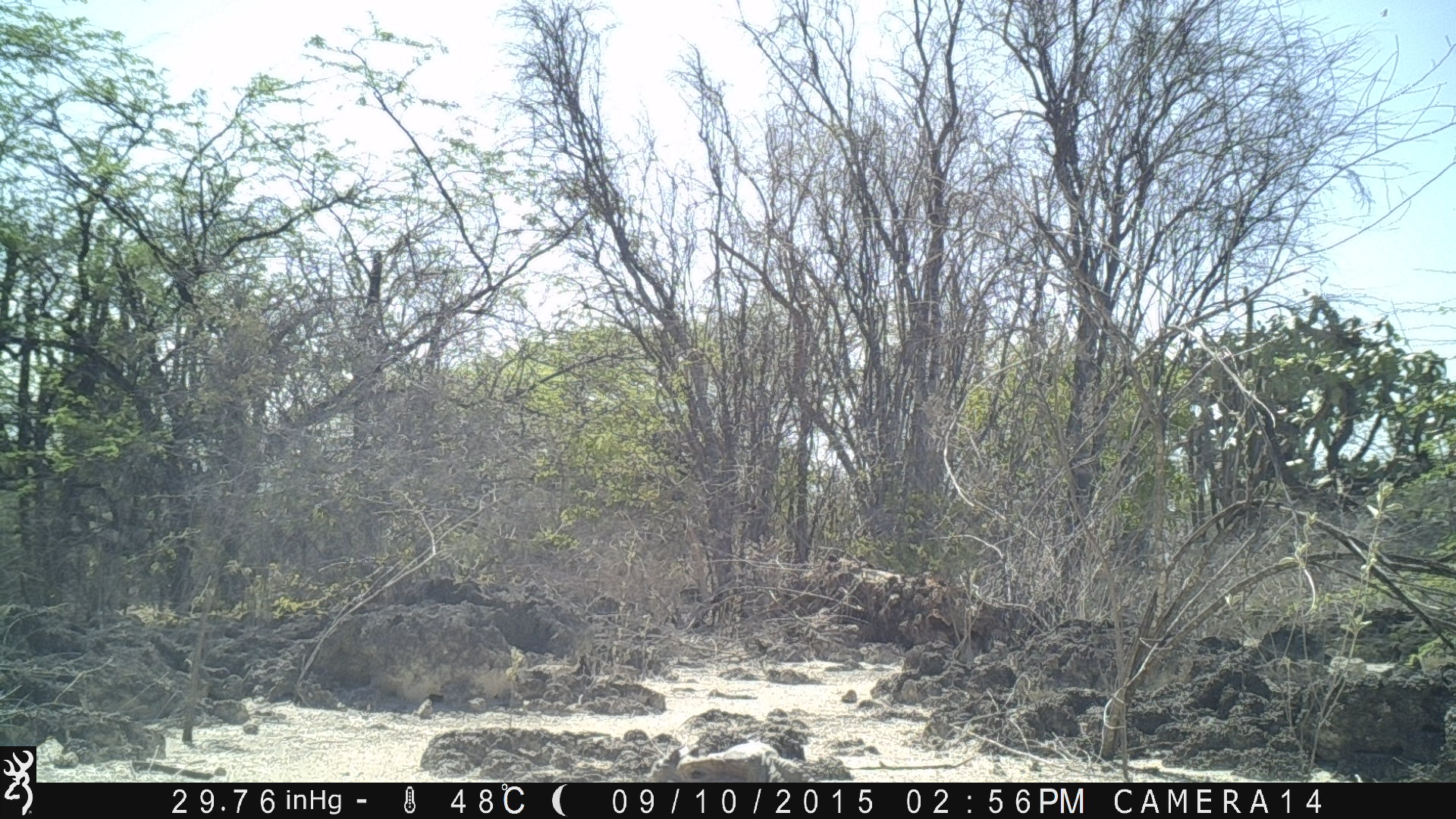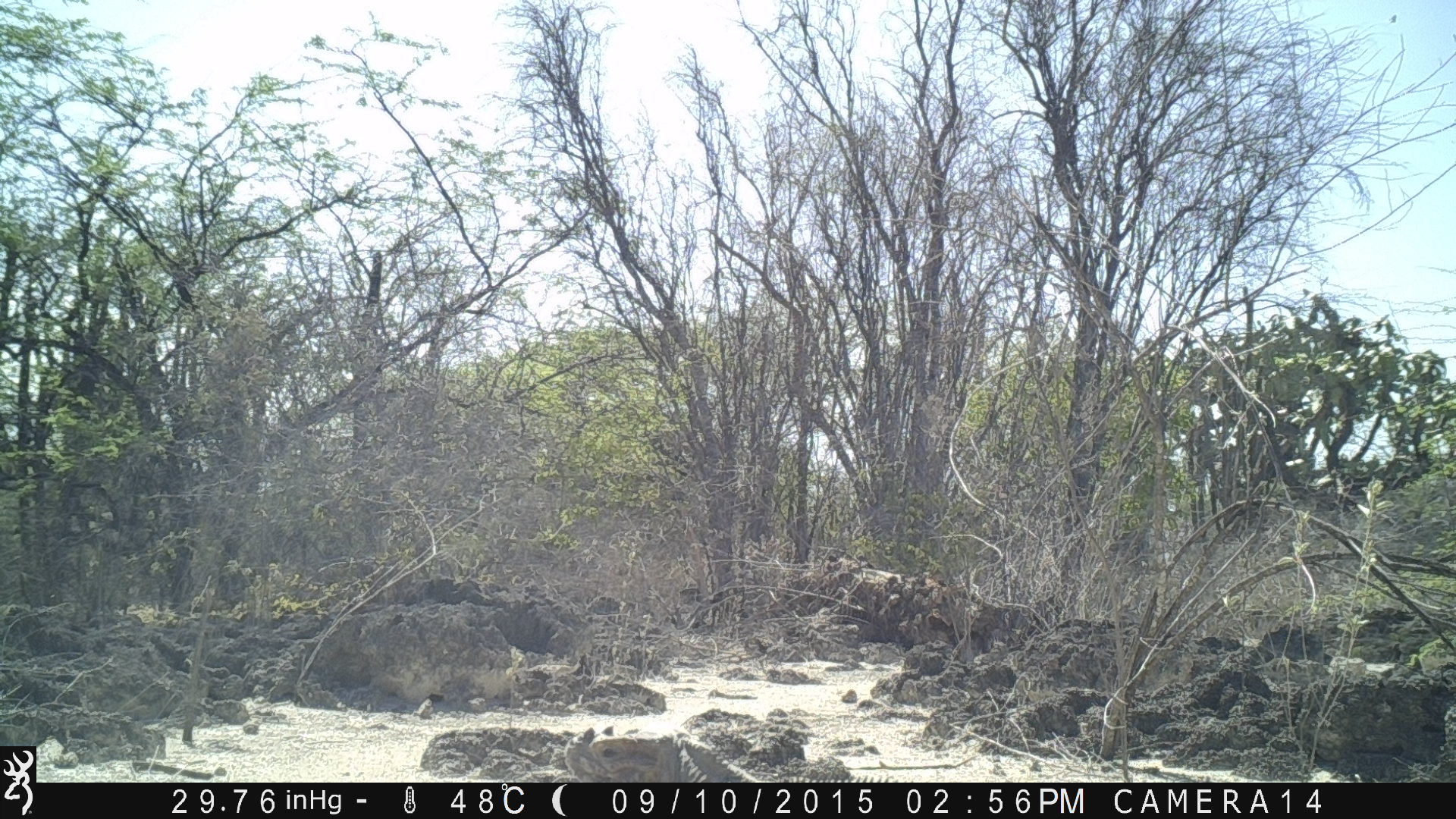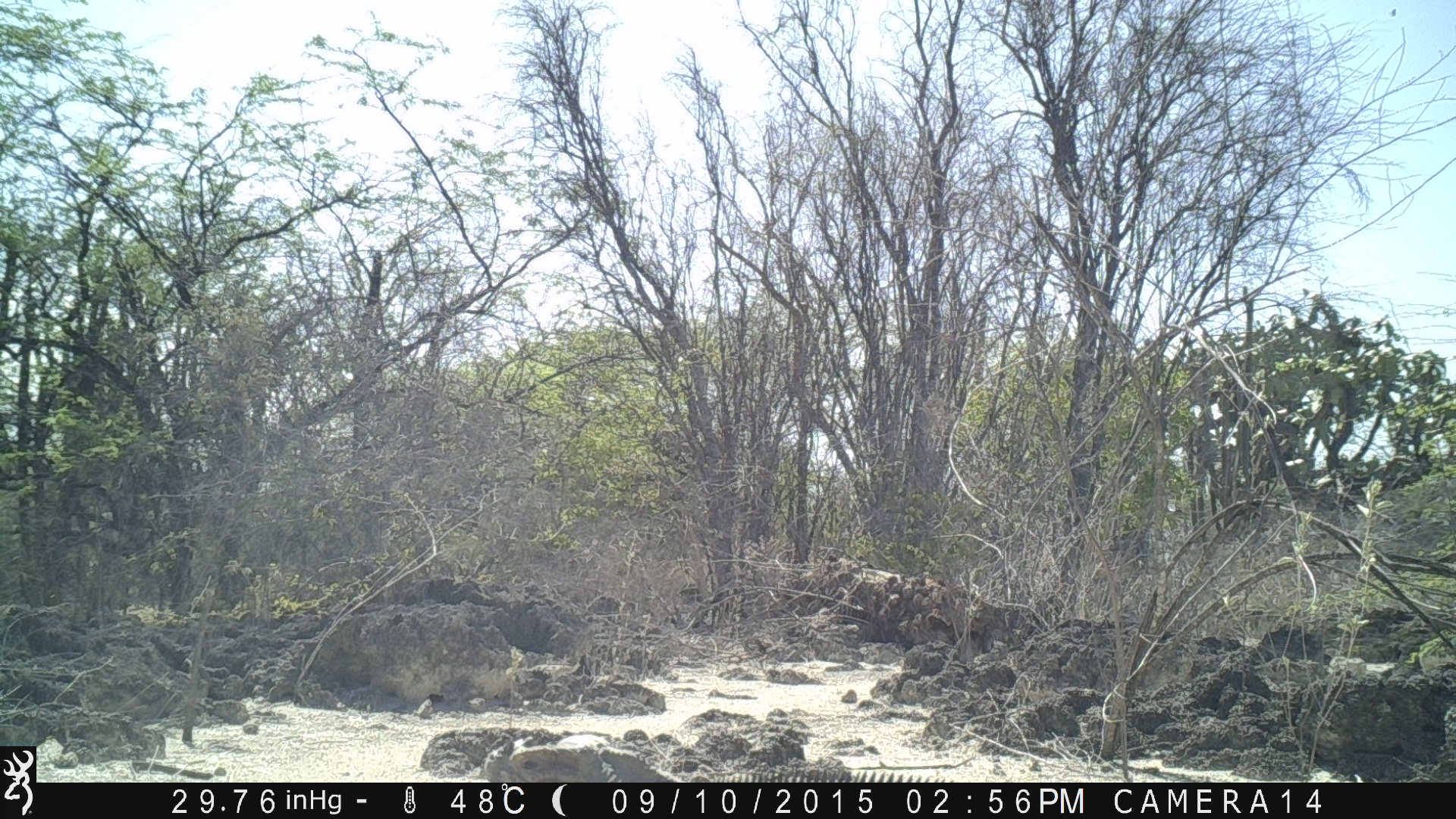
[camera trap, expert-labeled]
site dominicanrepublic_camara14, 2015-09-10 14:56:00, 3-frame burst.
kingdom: Animalia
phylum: Chordata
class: Reptilia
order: Squamata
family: Iguanidae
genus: Iguana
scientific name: Iguana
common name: typical iguanas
Iguana (typical iguanas).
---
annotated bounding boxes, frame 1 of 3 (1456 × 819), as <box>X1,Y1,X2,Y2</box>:
iguana: <box>646,735,858,781</box>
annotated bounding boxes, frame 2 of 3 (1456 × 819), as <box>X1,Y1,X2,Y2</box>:
iguana: <box>560,729,921,783</box>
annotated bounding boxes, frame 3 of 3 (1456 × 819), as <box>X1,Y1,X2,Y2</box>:
iguana: <box>472,729,959,780</box>